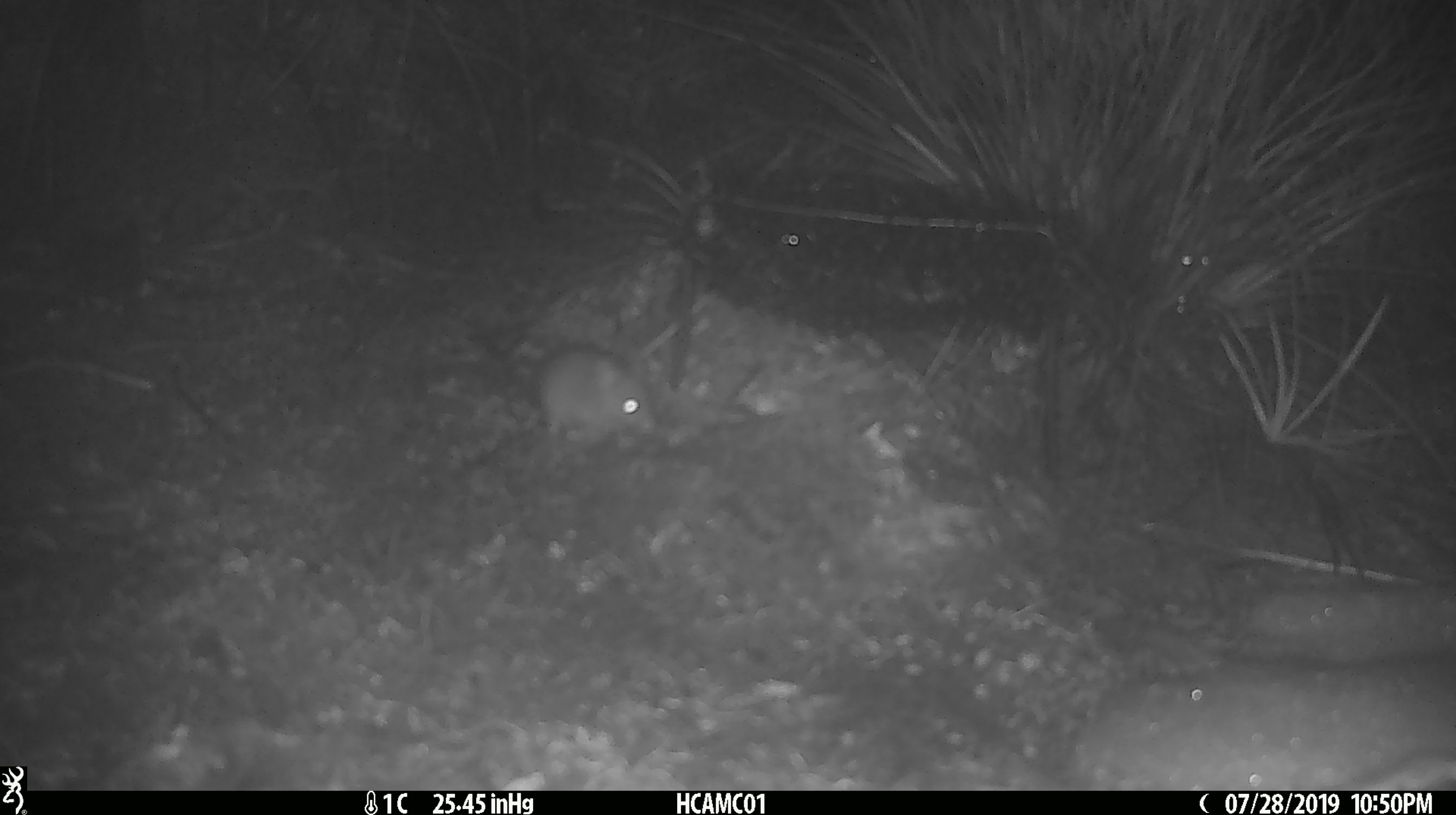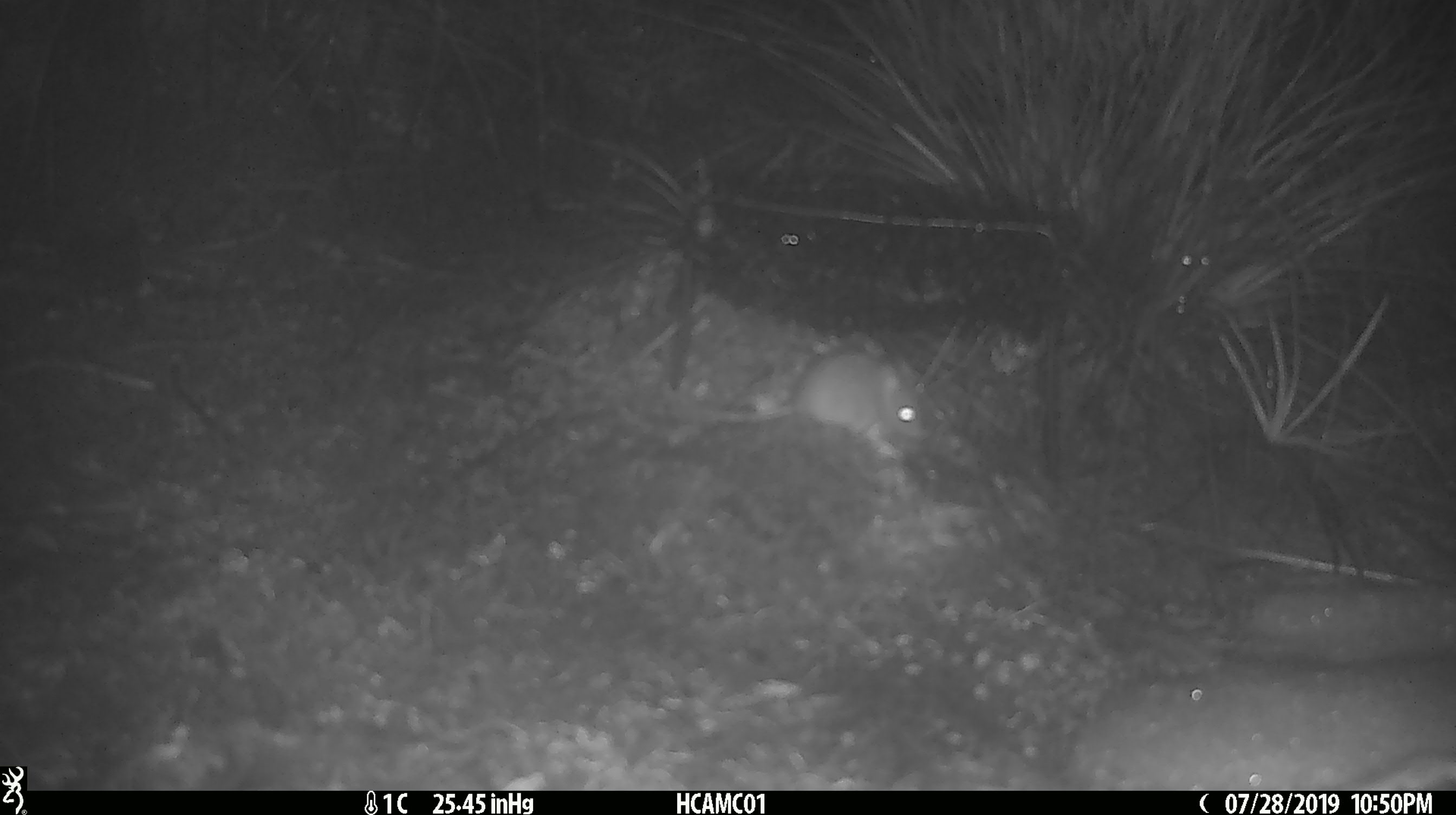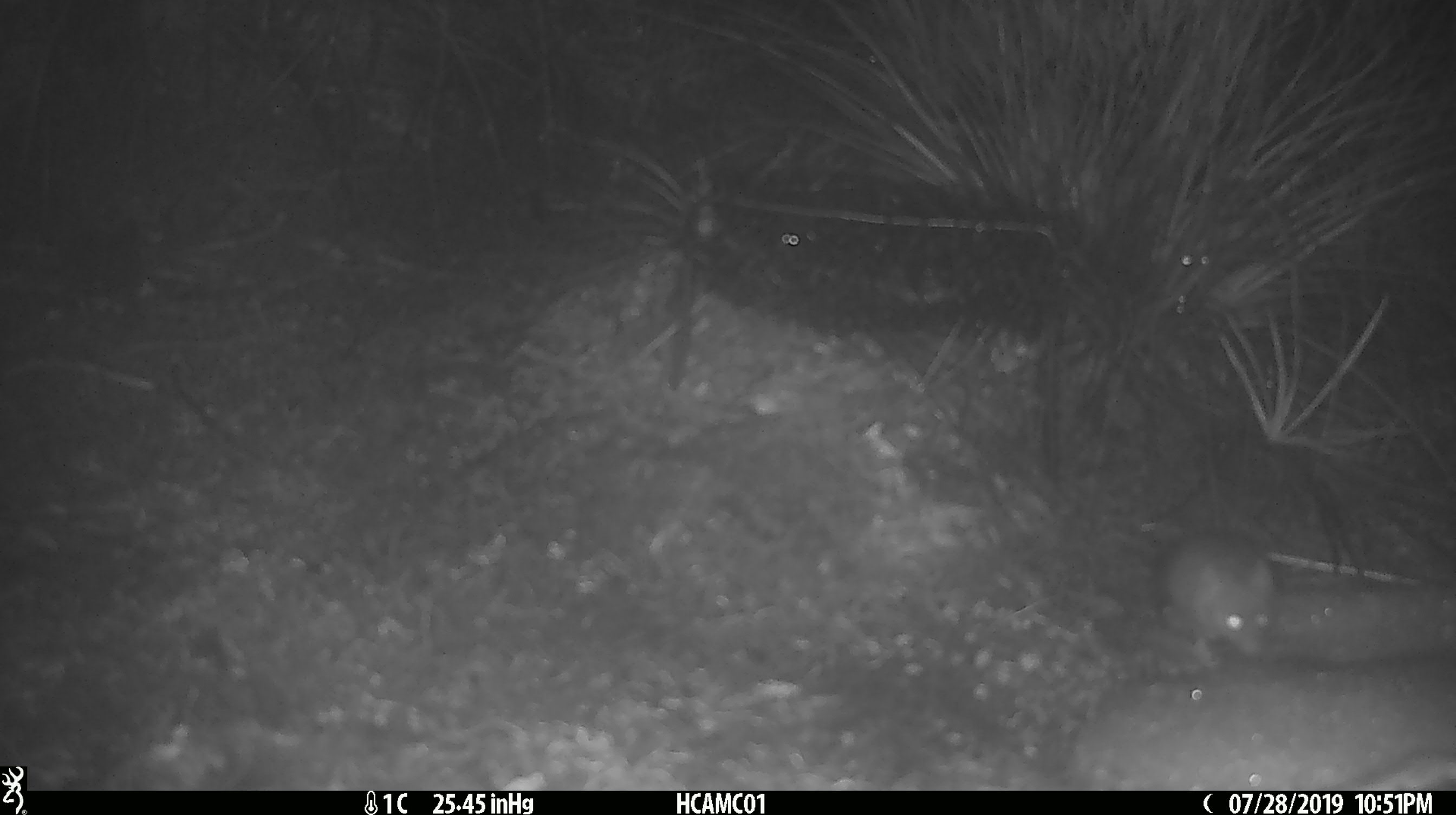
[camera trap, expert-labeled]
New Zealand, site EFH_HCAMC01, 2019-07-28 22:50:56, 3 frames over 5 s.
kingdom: Animalia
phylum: Chordata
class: Mammalia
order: Rodentia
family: Muridae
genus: Mus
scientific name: Mus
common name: mouse